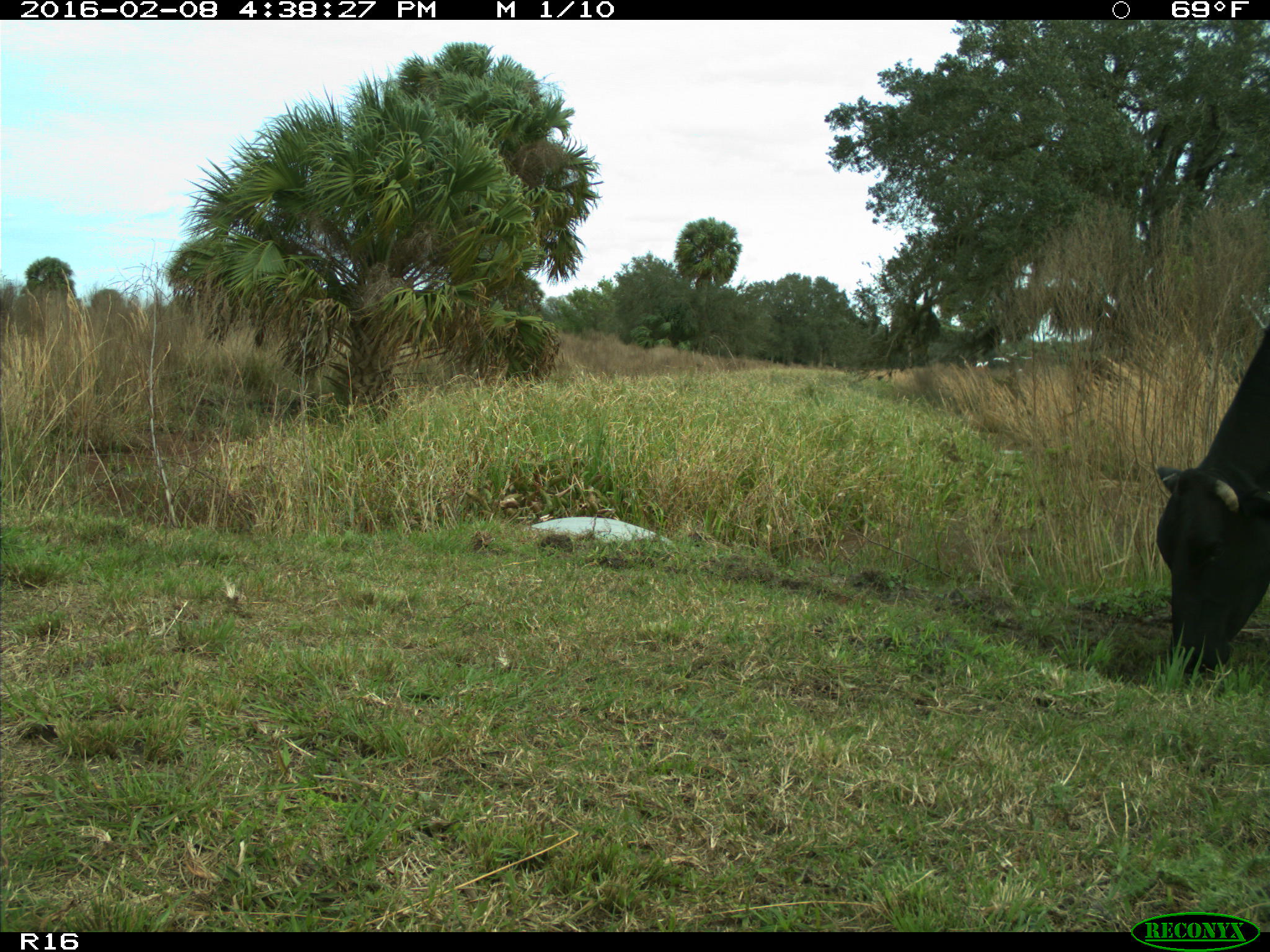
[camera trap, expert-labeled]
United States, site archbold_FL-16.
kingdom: Animalia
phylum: Chordata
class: Mammalia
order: Artiodactyla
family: Bovidae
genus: Bos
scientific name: Bos taurus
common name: domestic cow